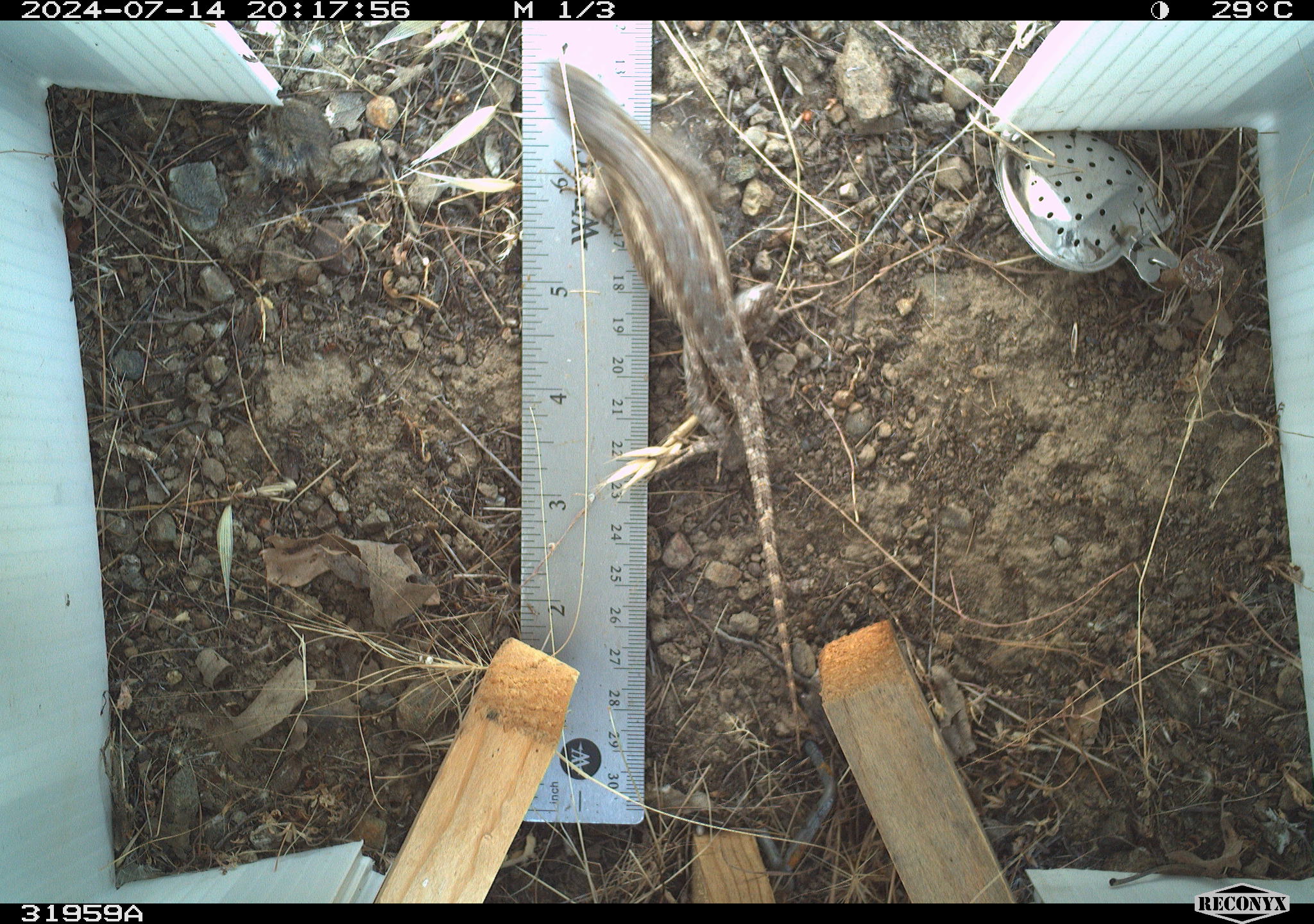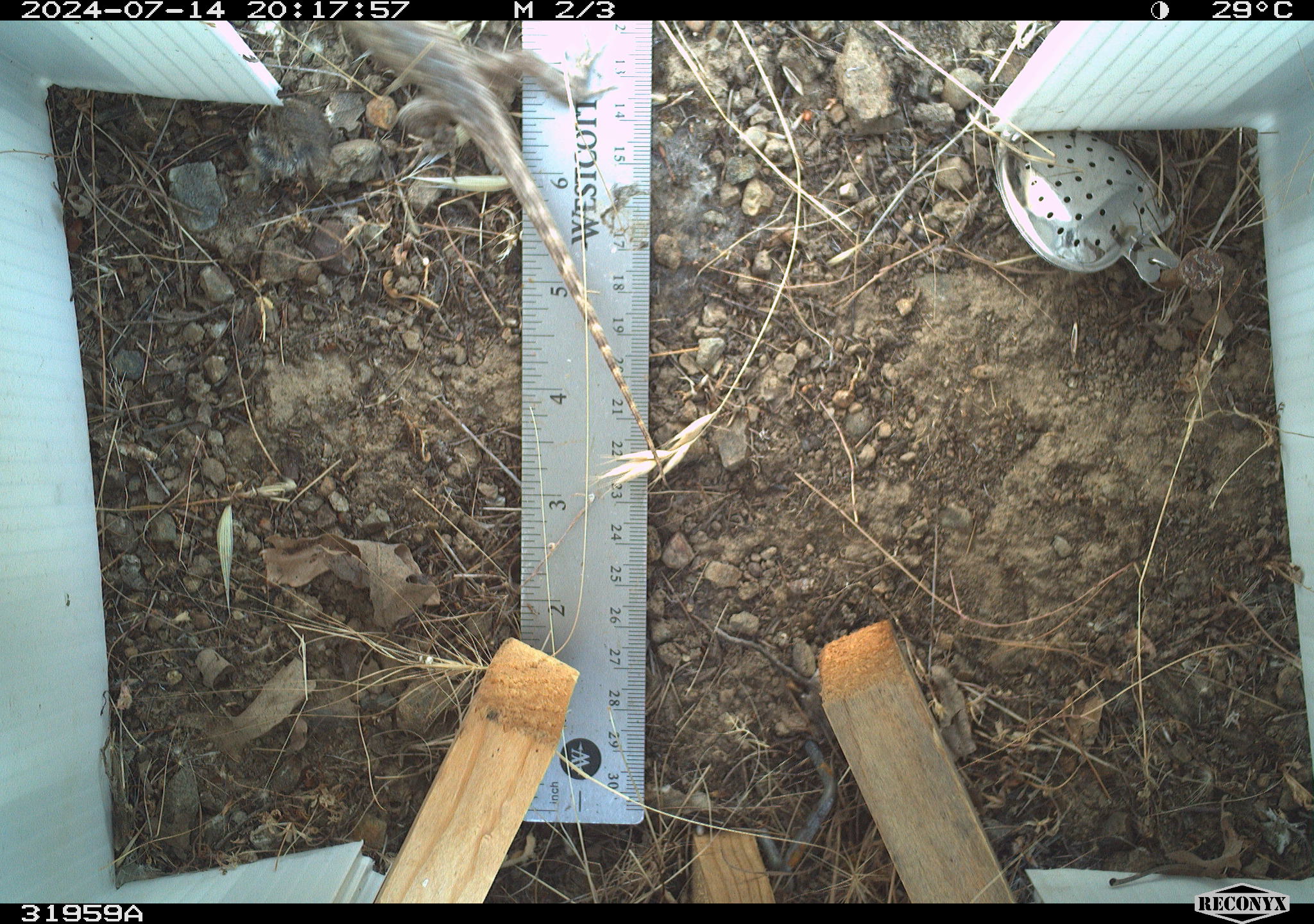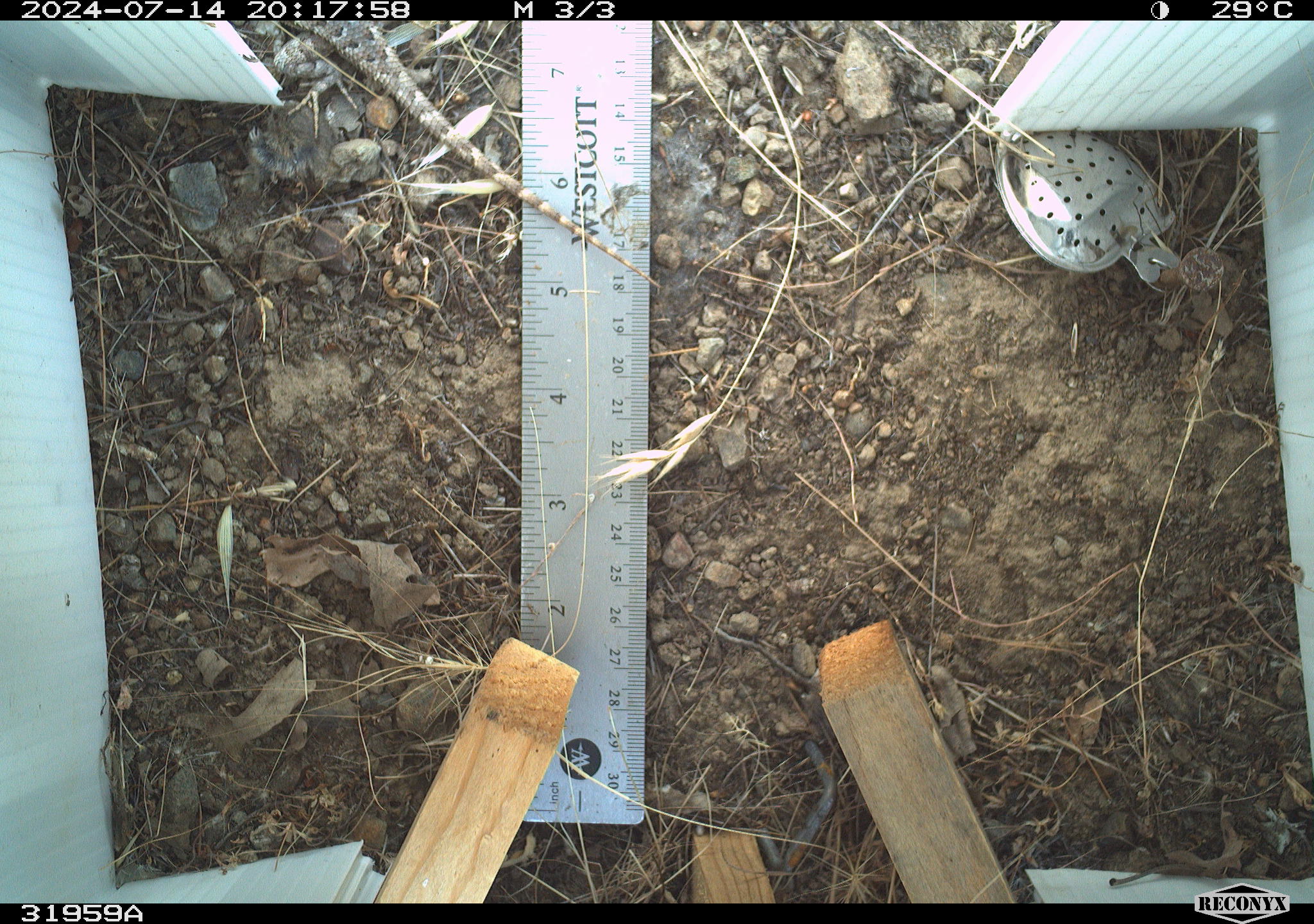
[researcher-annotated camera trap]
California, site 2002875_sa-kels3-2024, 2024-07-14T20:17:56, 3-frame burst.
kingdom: Animalia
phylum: Chordata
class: Reptilia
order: Squamata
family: Phrynosomatidae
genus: Sceloporus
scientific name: Sceloporus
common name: spiny lizards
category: sceloporus species